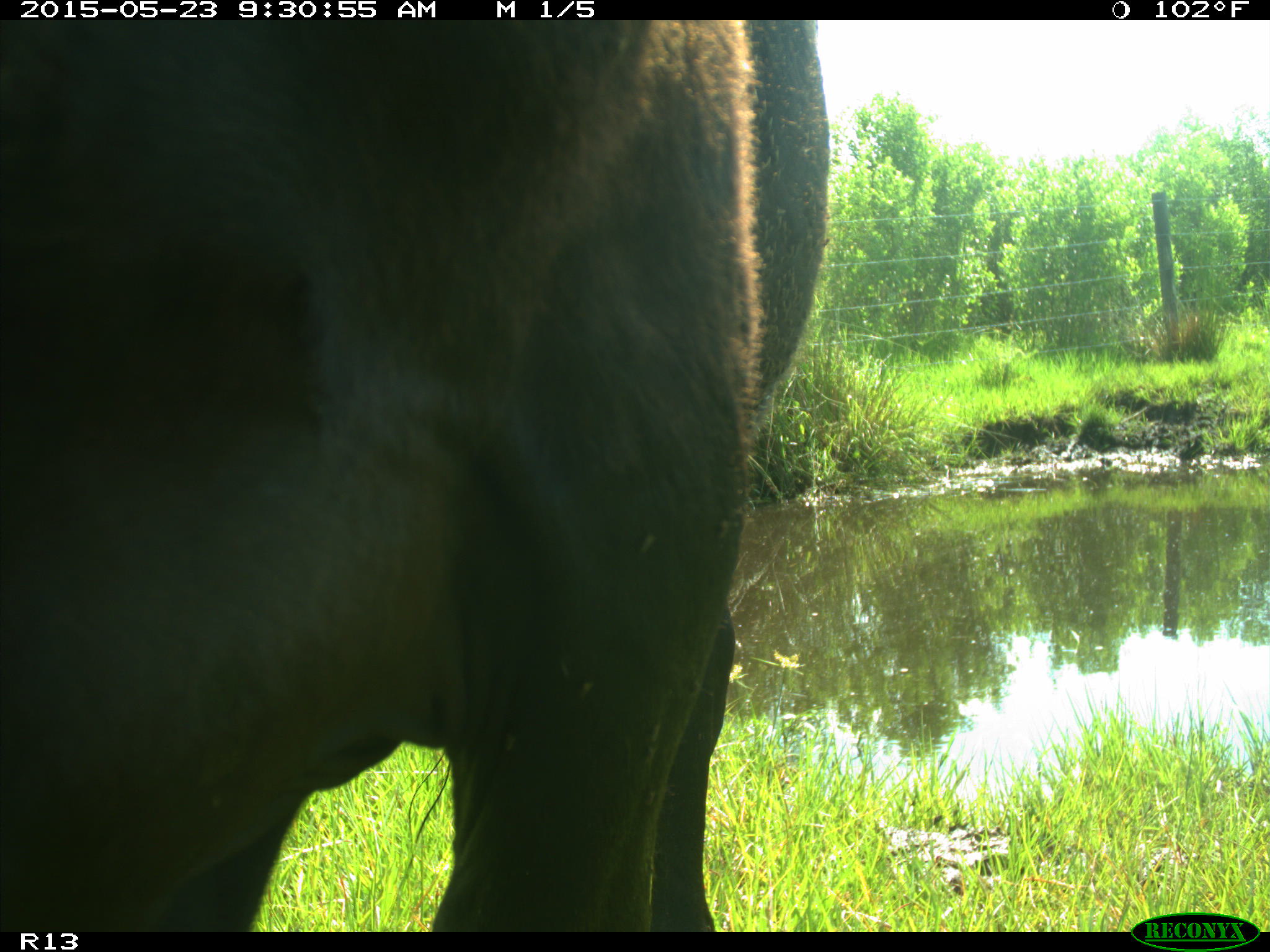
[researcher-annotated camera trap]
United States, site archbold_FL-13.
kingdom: Animalia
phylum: Chordata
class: Mammalia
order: Artiodactyla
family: Bovidae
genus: Bos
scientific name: Bos taurus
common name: domestic cow